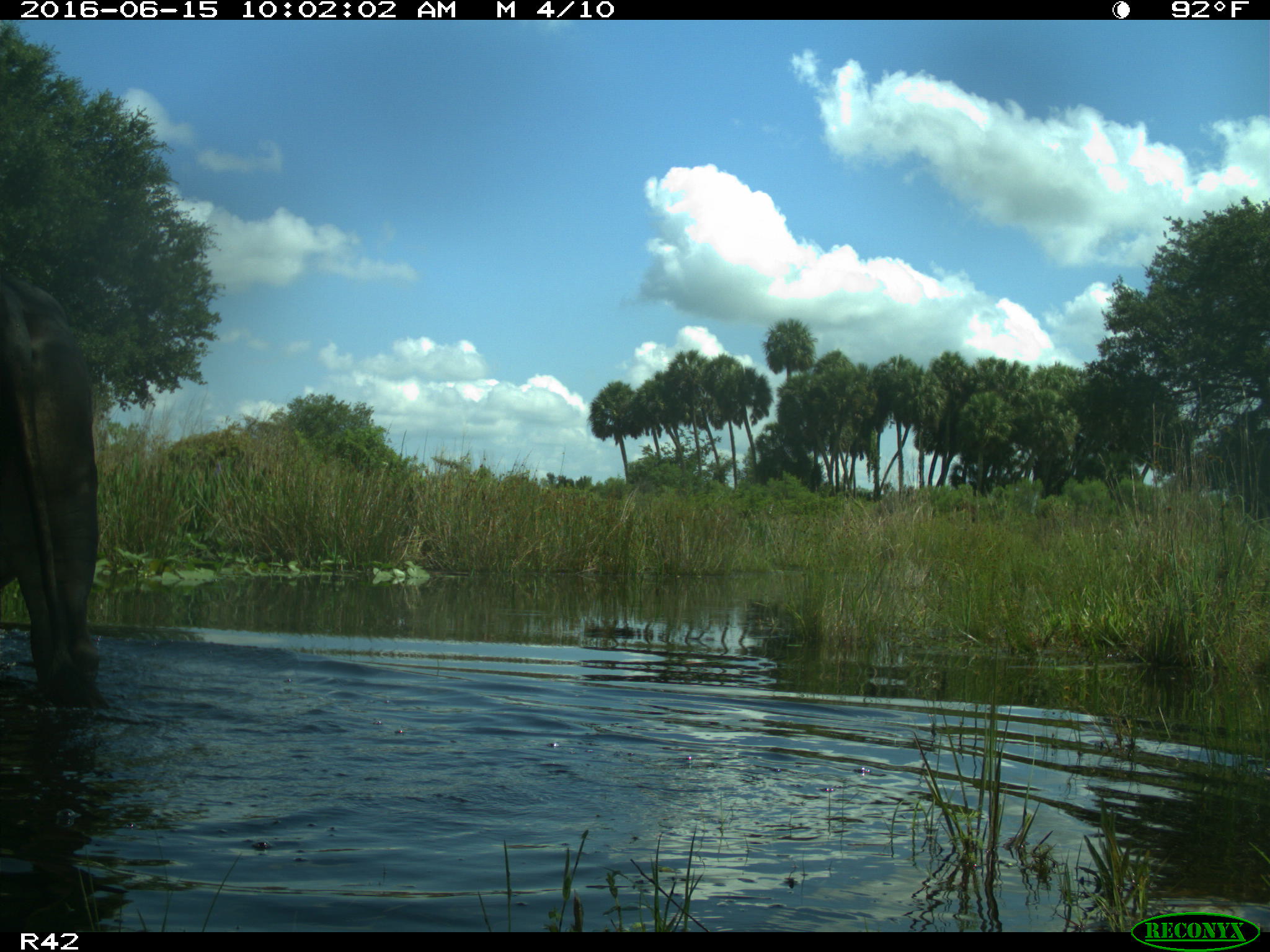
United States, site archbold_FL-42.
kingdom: Animalia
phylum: Chordata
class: Mammalia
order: Artiodactyla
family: Bovidae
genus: Bos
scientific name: Bos taurus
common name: domestic cow